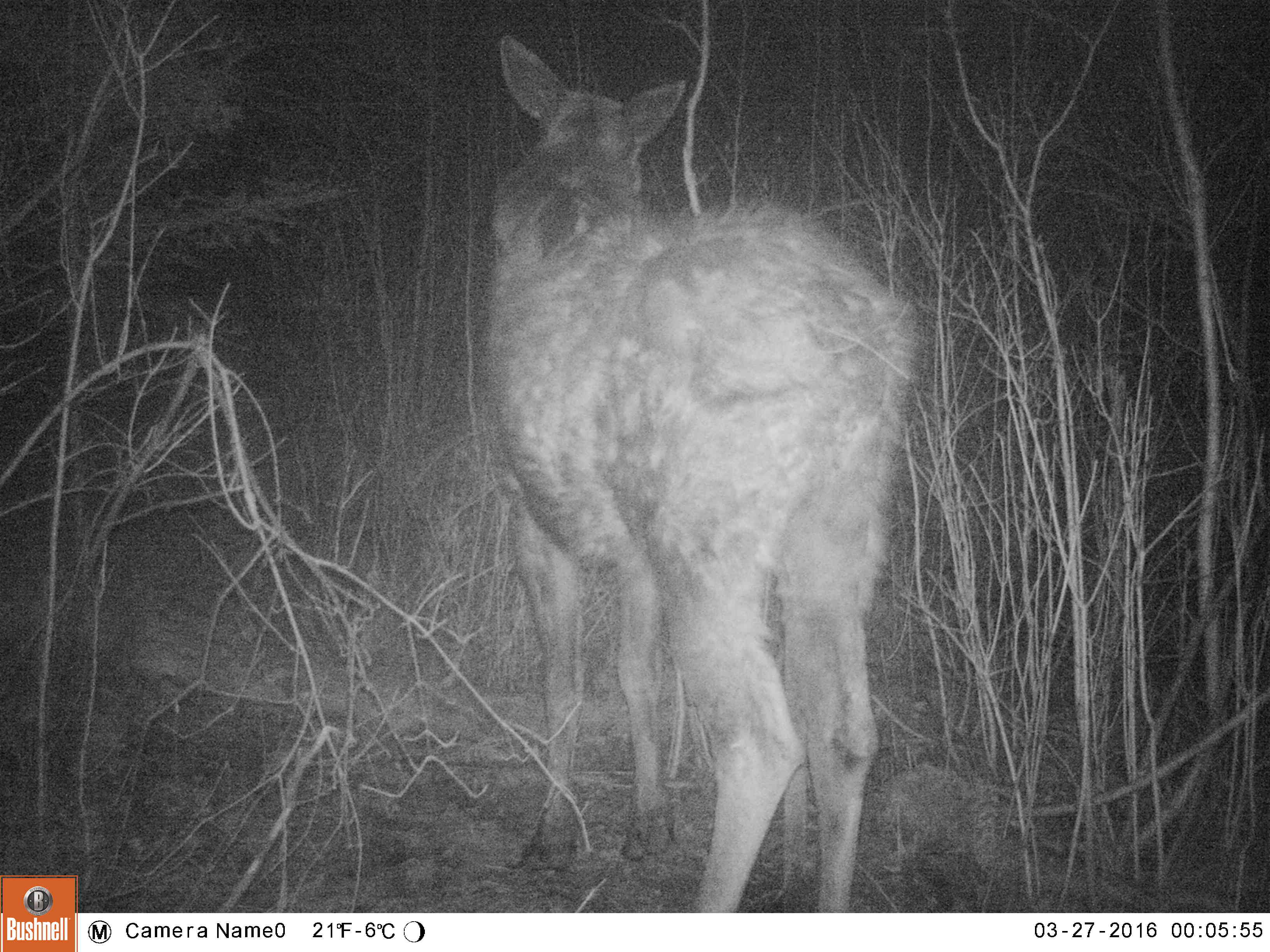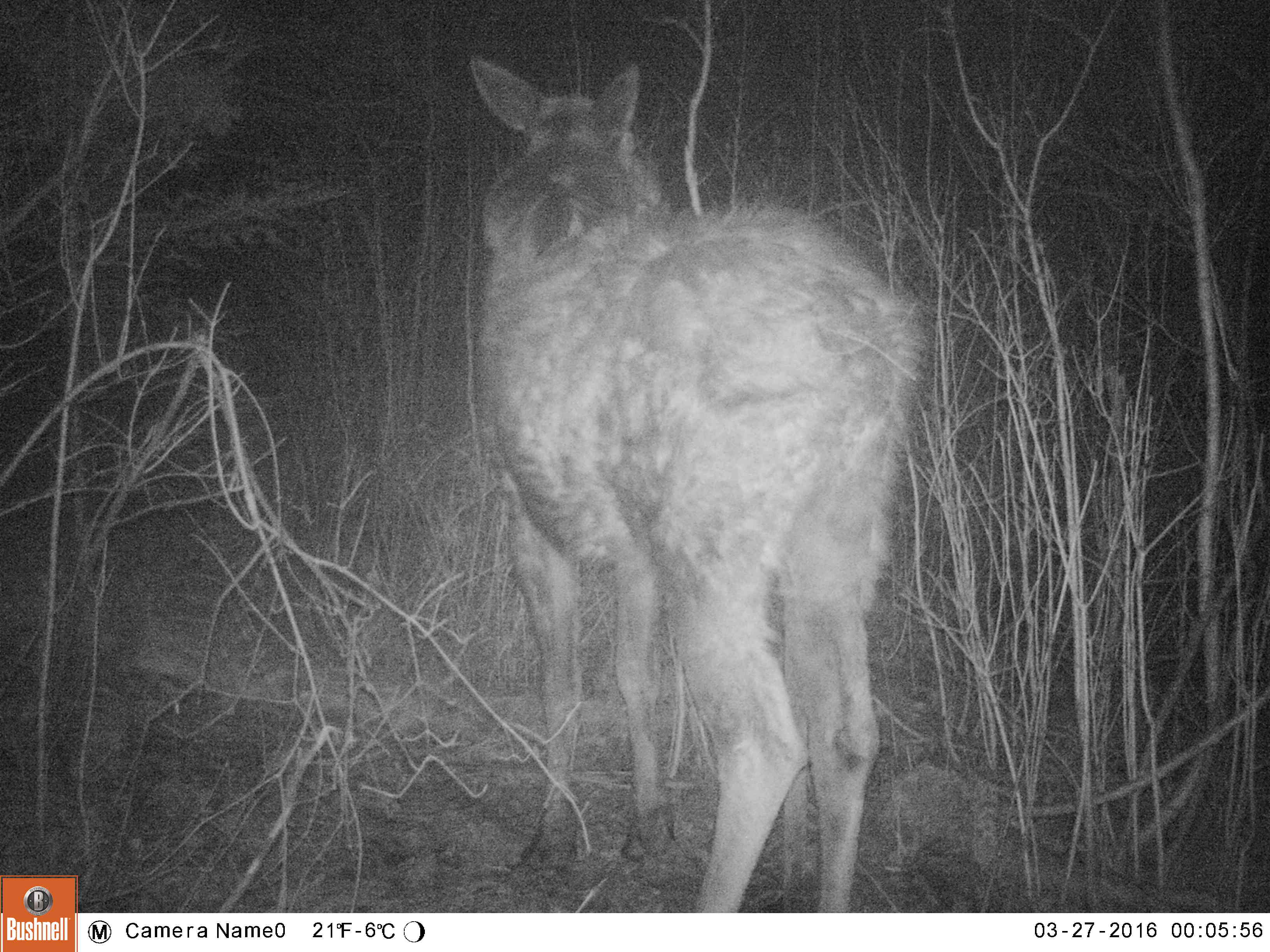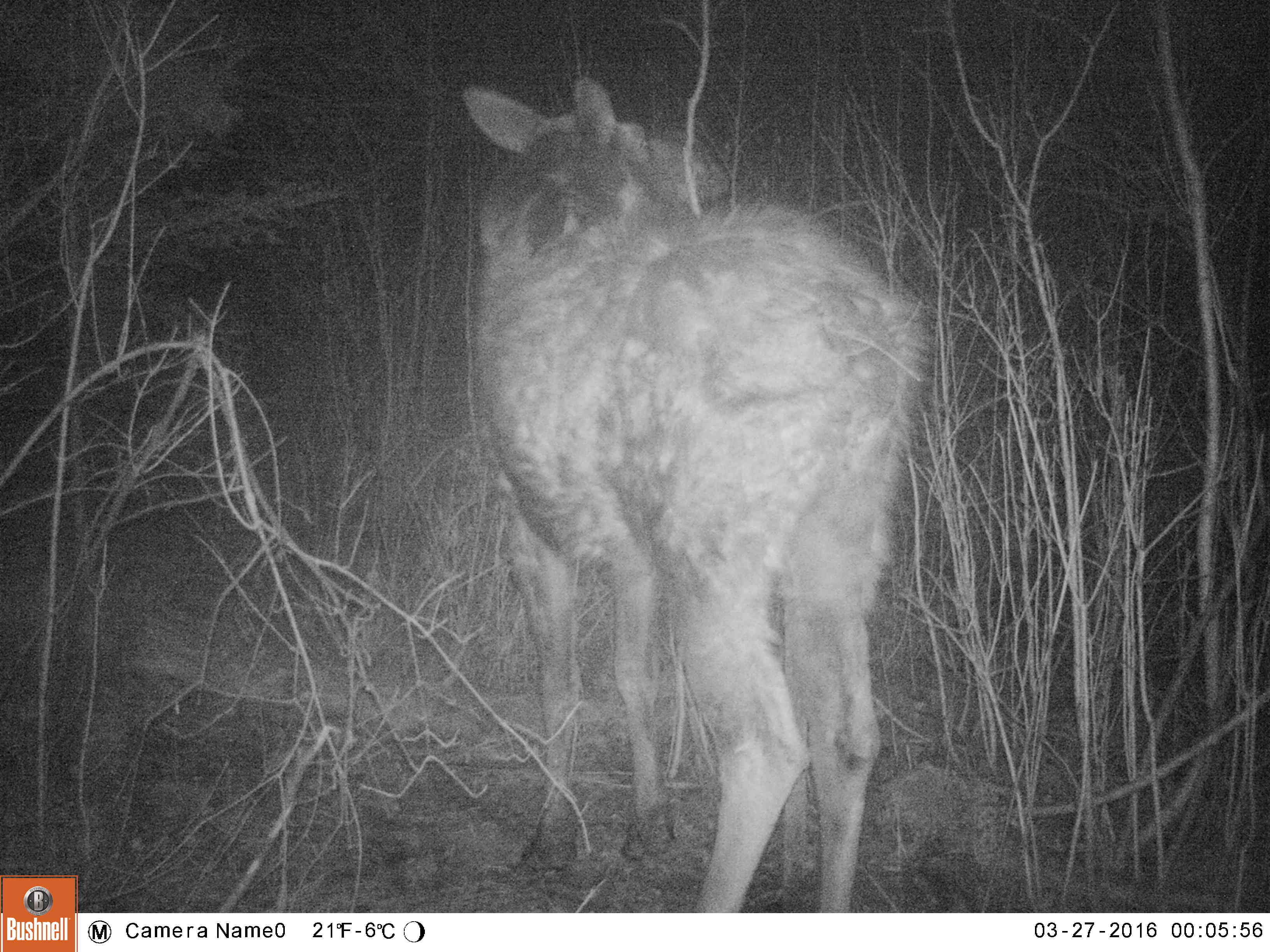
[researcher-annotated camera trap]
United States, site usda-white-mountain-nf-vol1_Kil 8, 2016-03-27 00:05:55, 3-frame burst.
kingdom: Animalia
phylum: Chordata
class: Mammalia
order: Artiodactyla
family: Cervidae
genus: Alces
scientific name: Alces alces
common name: moose